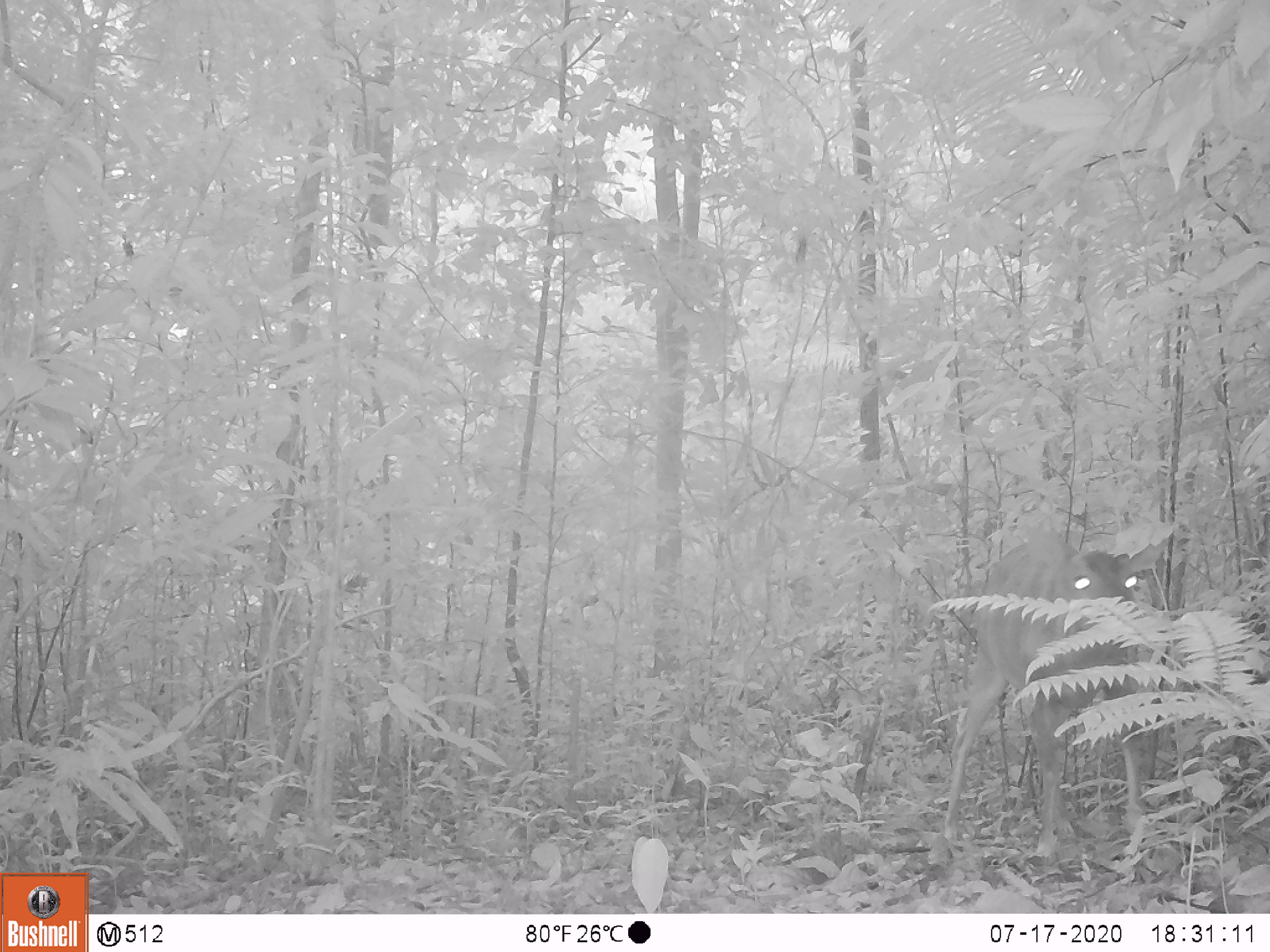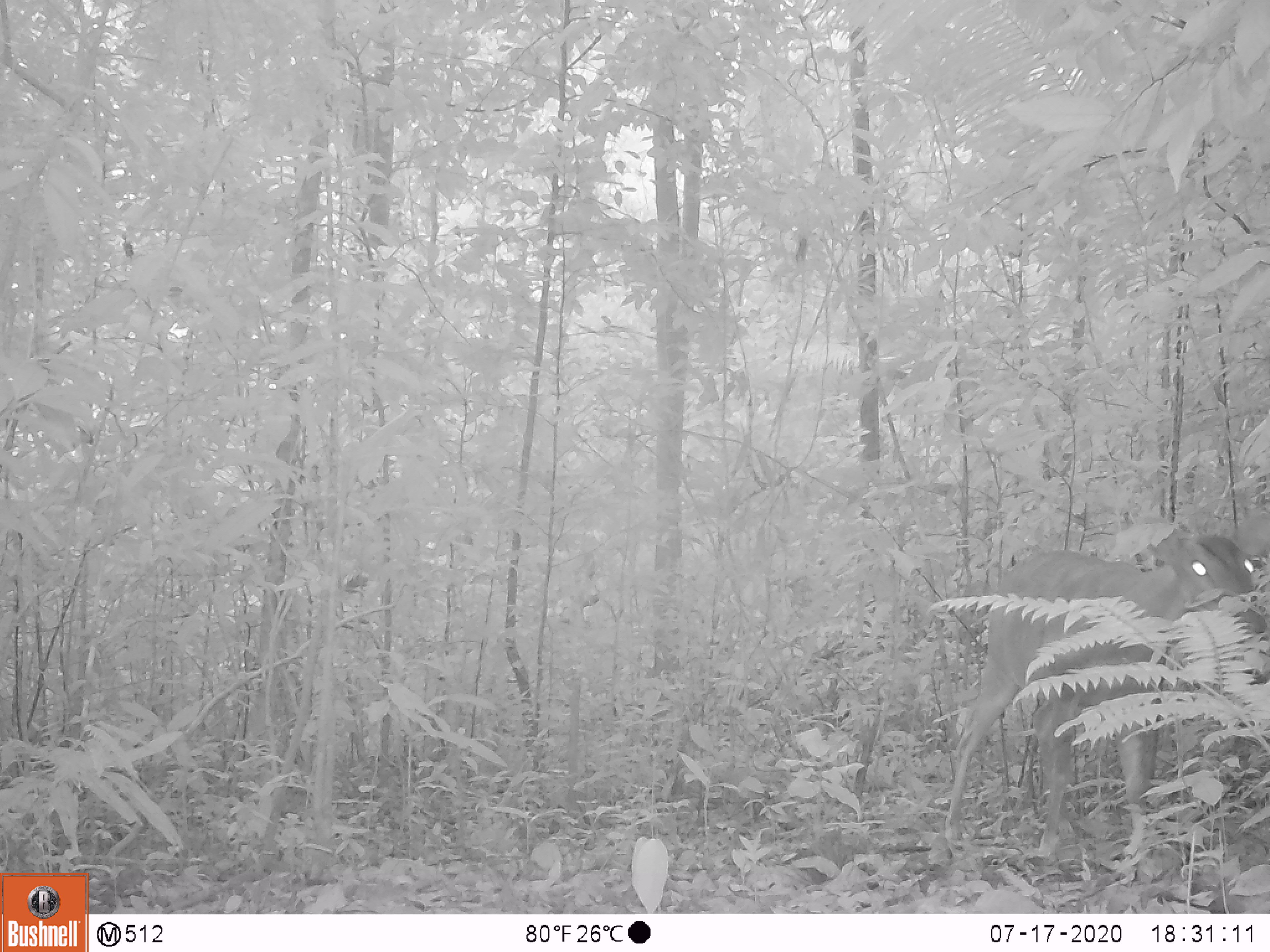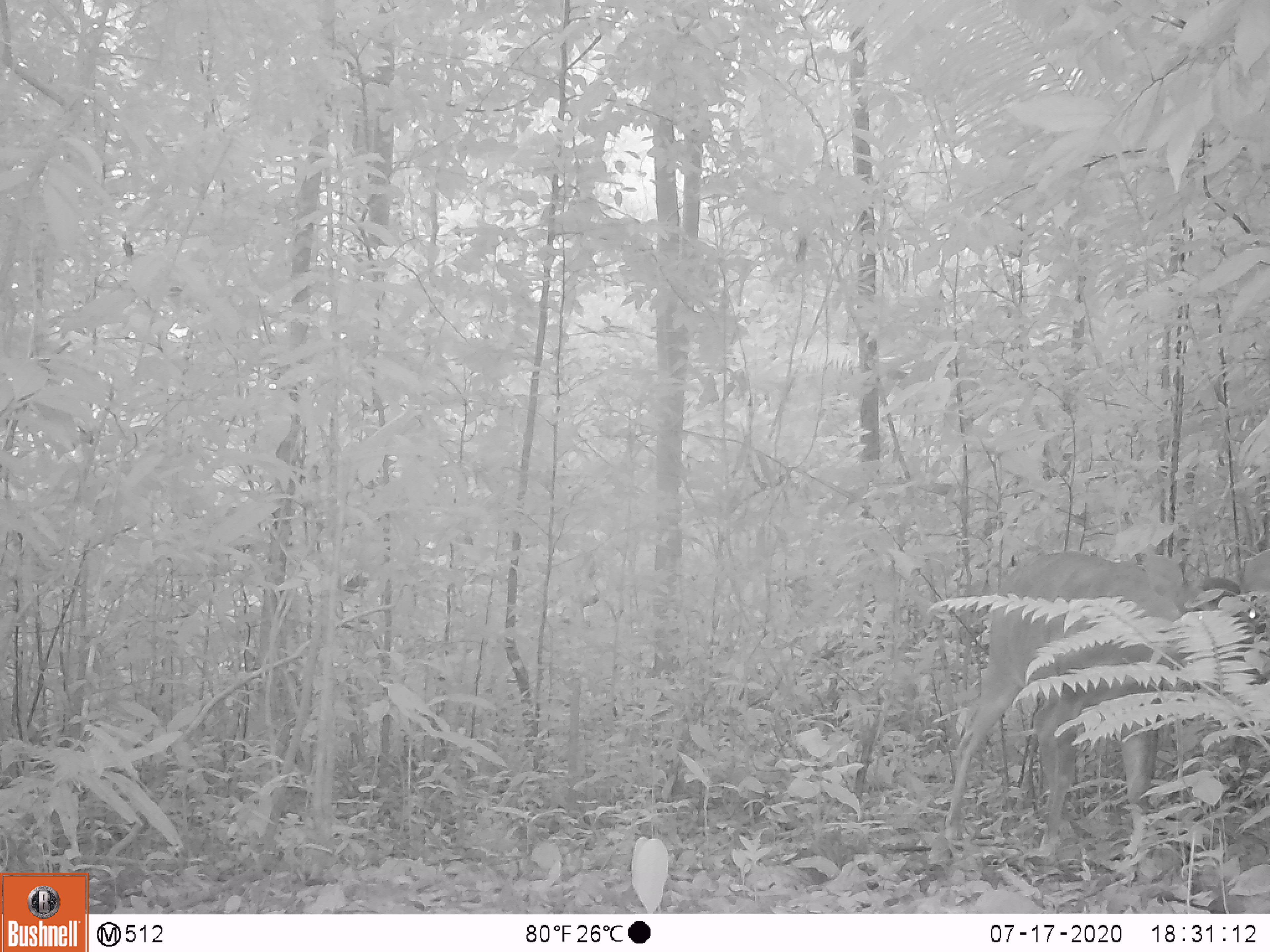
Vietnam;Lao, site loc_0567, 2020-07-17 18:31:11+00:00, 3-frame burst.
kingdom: Animalia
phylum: Chordata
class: Mammalia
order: Artiodactyla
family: Cervidae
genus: Muntiacus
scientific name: Muntiacus vuquangensis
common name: large-antlered muntjac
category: large antlered muntjac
Large antlered muntjac (large-antlered muntjac) (Muntiacus vuquangensis). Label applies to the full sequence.